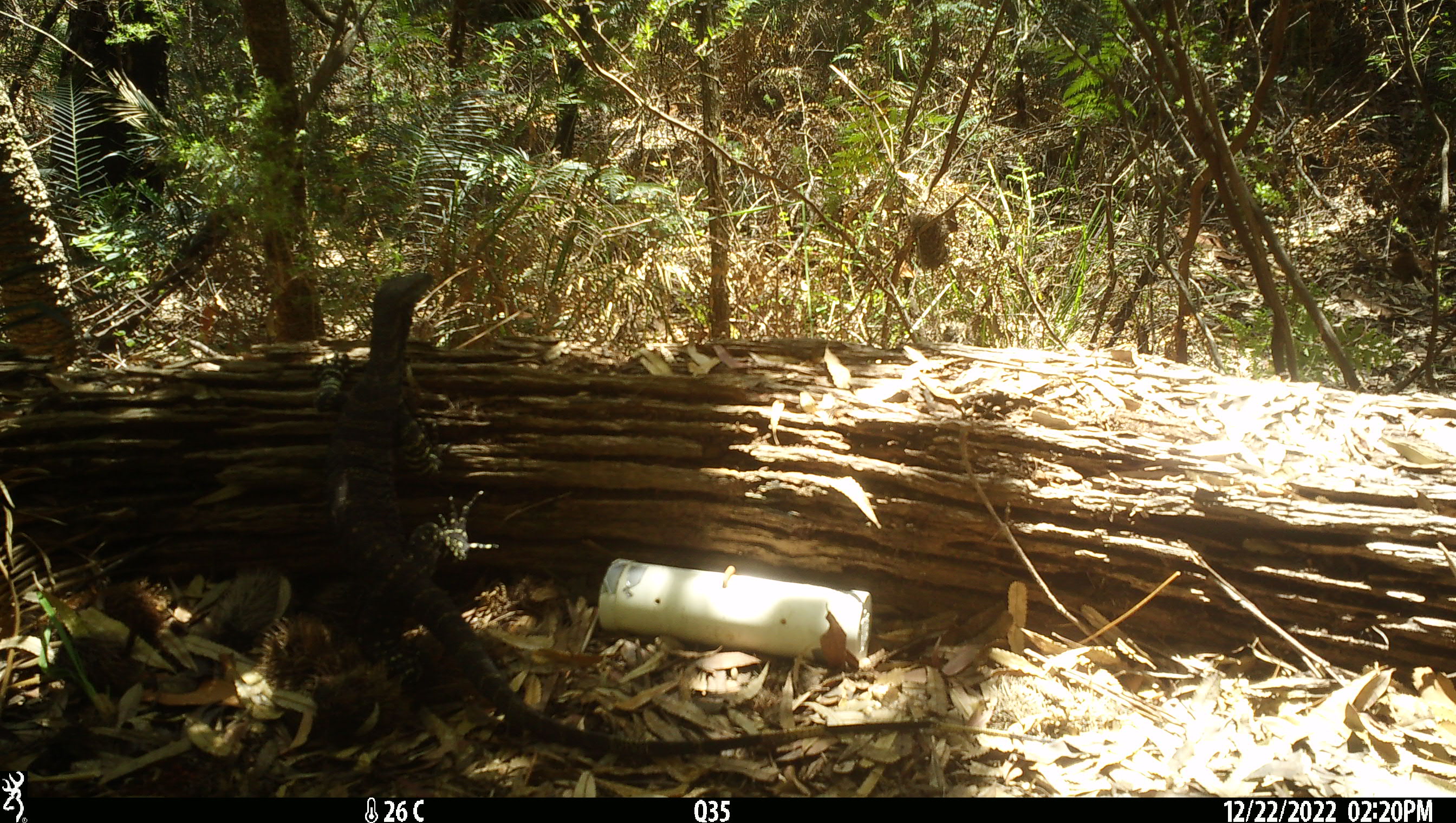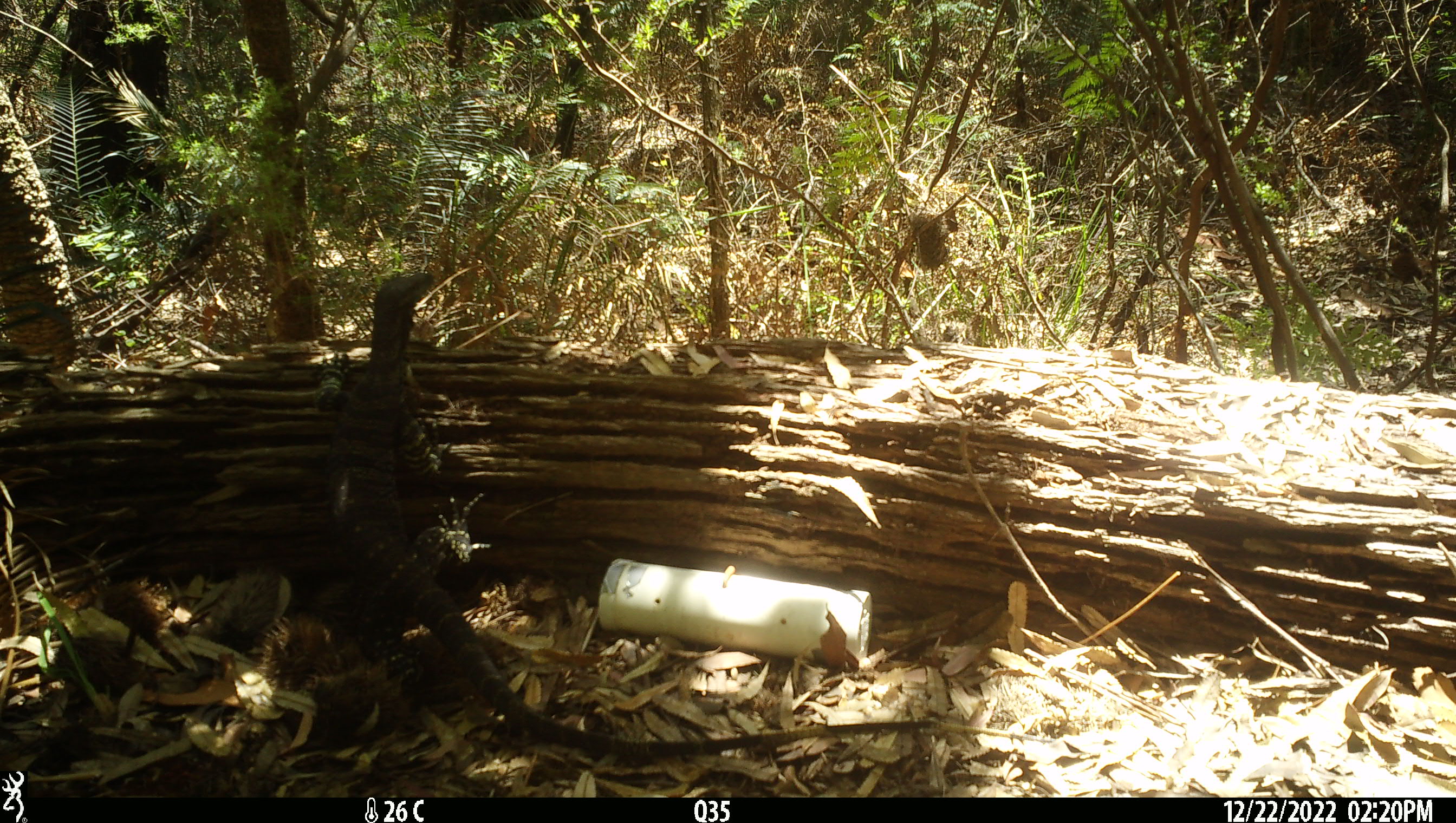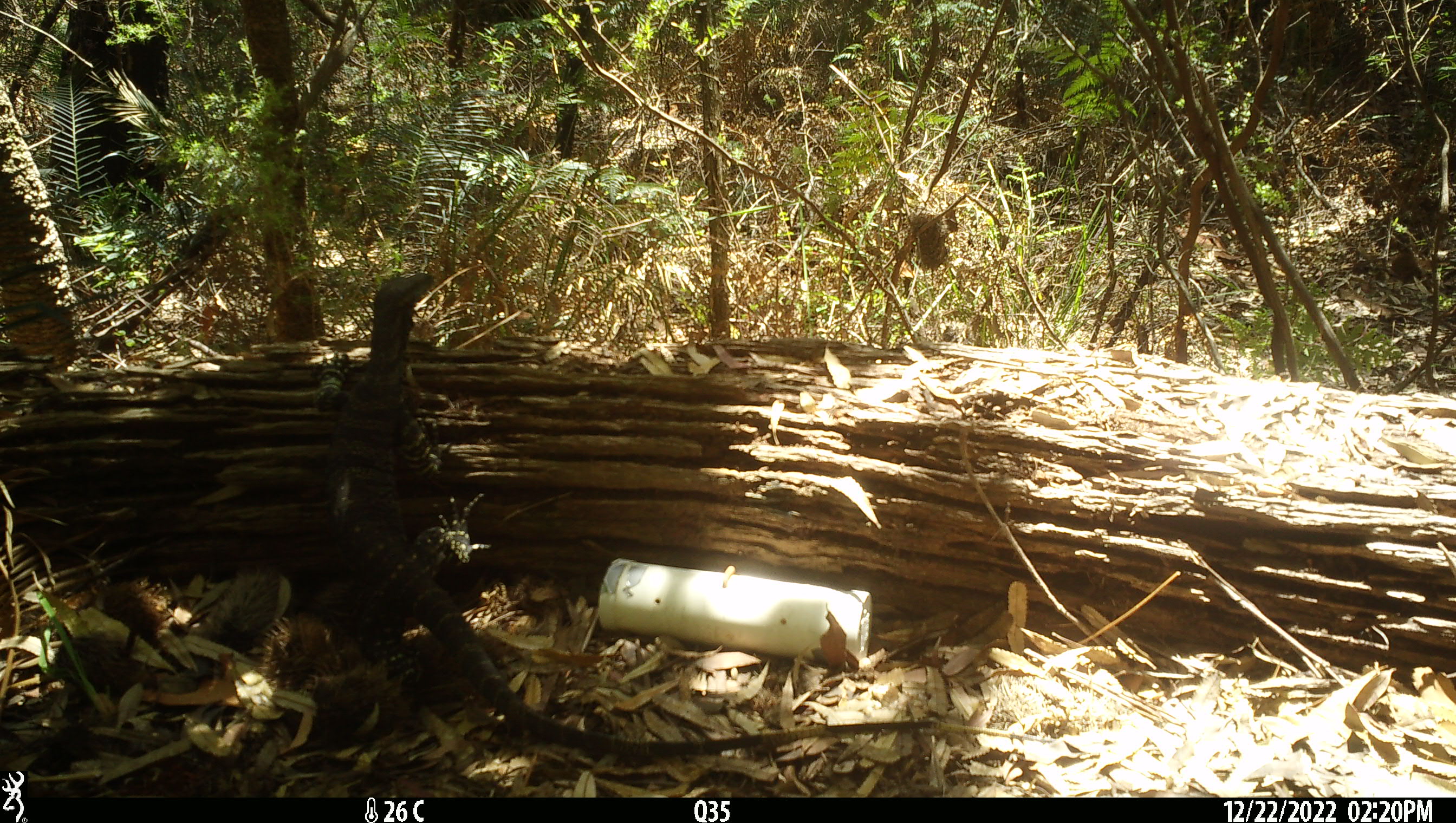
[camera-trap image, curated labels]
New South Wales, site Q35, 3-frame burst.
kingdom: Animalia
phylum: Chordata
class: Reptilia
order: Squamata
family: Varanidae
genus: Varanus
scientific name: Varanus varius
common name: lace monitor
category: goanna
Goanna (lace monitor) (Varanus varius).